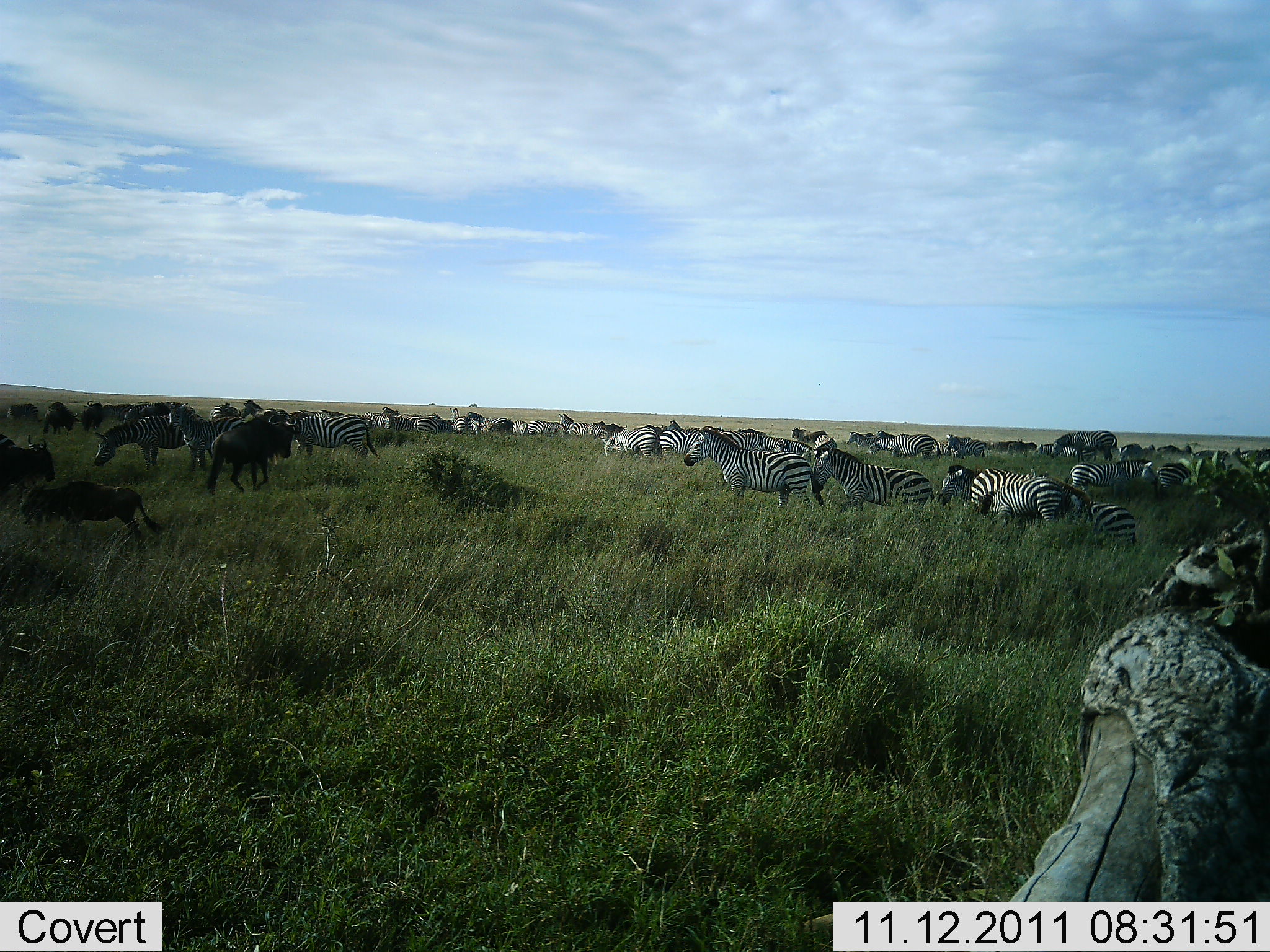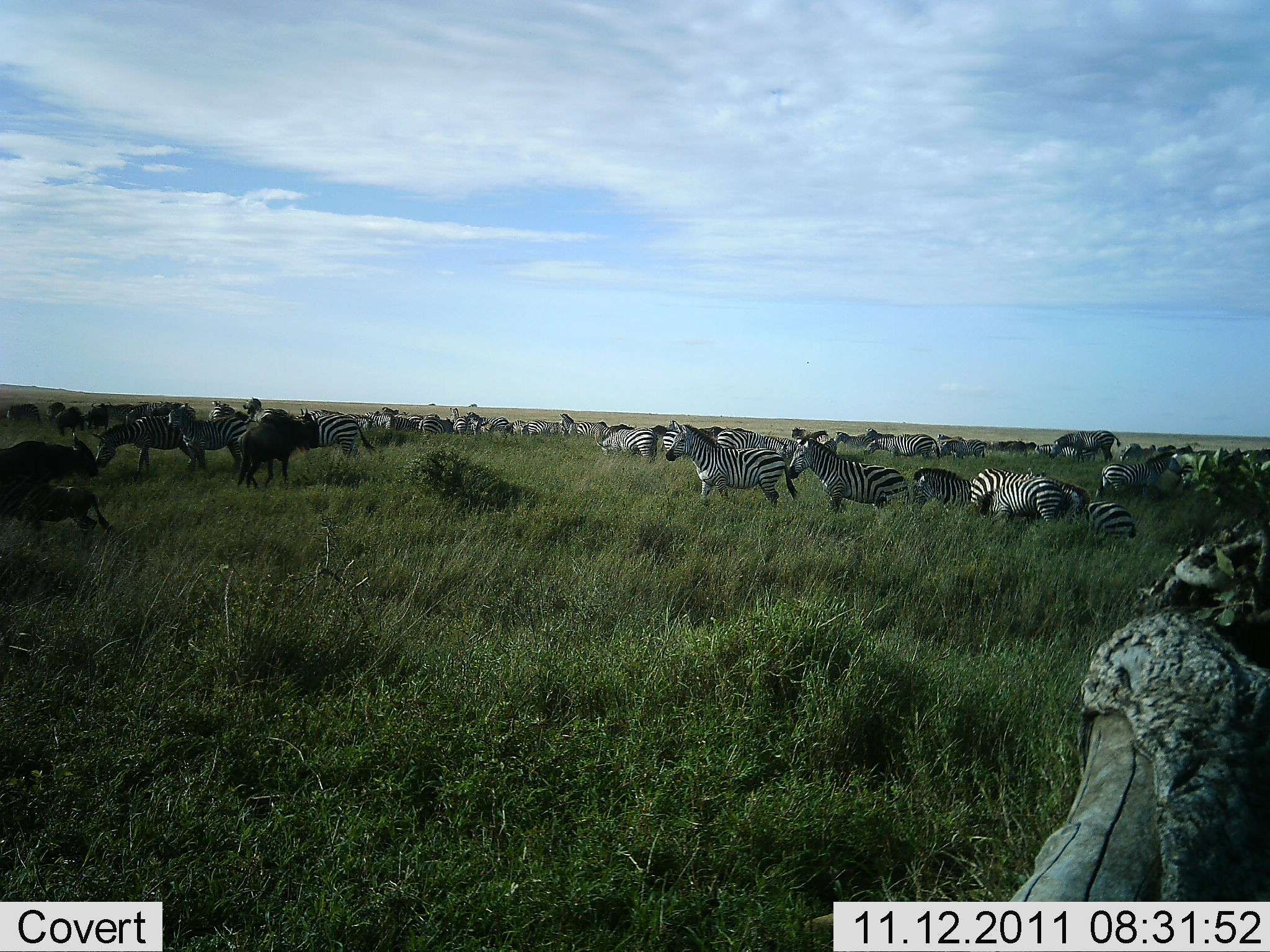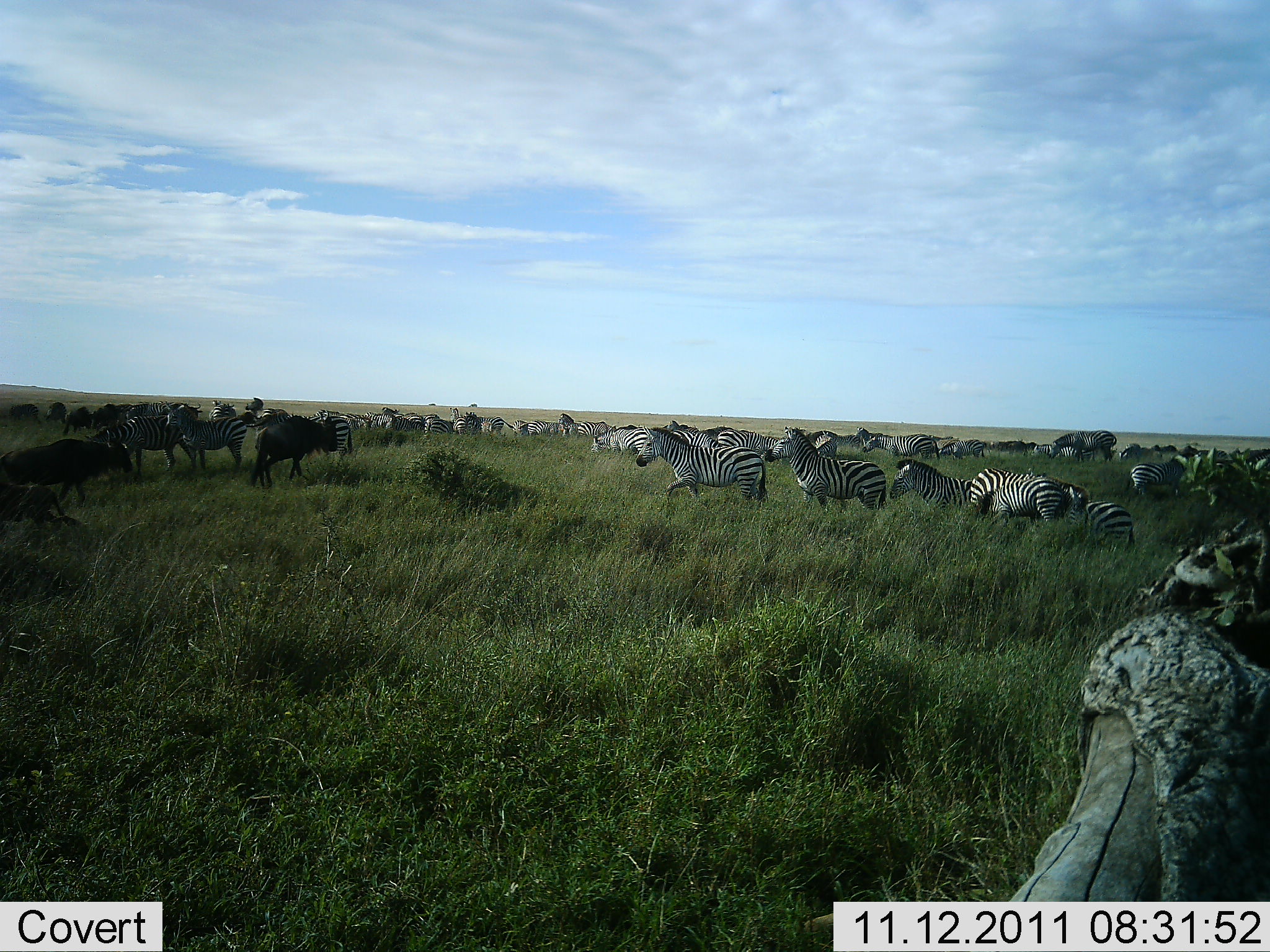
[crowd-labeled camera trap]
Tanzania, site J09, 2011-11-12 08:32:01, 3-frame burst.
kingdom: Animalia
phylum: Chordata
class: Mammalia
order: Artiodactyla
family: Bovidae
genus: Connochaetes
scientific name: Connochaetes taurinus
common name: blue wildebeest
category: wildebeest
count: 6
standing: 50%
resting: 10%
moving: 70%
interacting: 0%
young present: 40%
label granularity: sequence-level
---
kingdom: Animalia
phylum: Chordata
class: Mammalia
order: Perissodactyla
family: Equidae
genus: Equus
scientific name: Equus quagga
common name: plains zebra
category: zebra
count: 11-50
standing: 67%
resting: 42%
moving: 83%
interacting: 17%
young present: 17%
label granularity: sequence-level